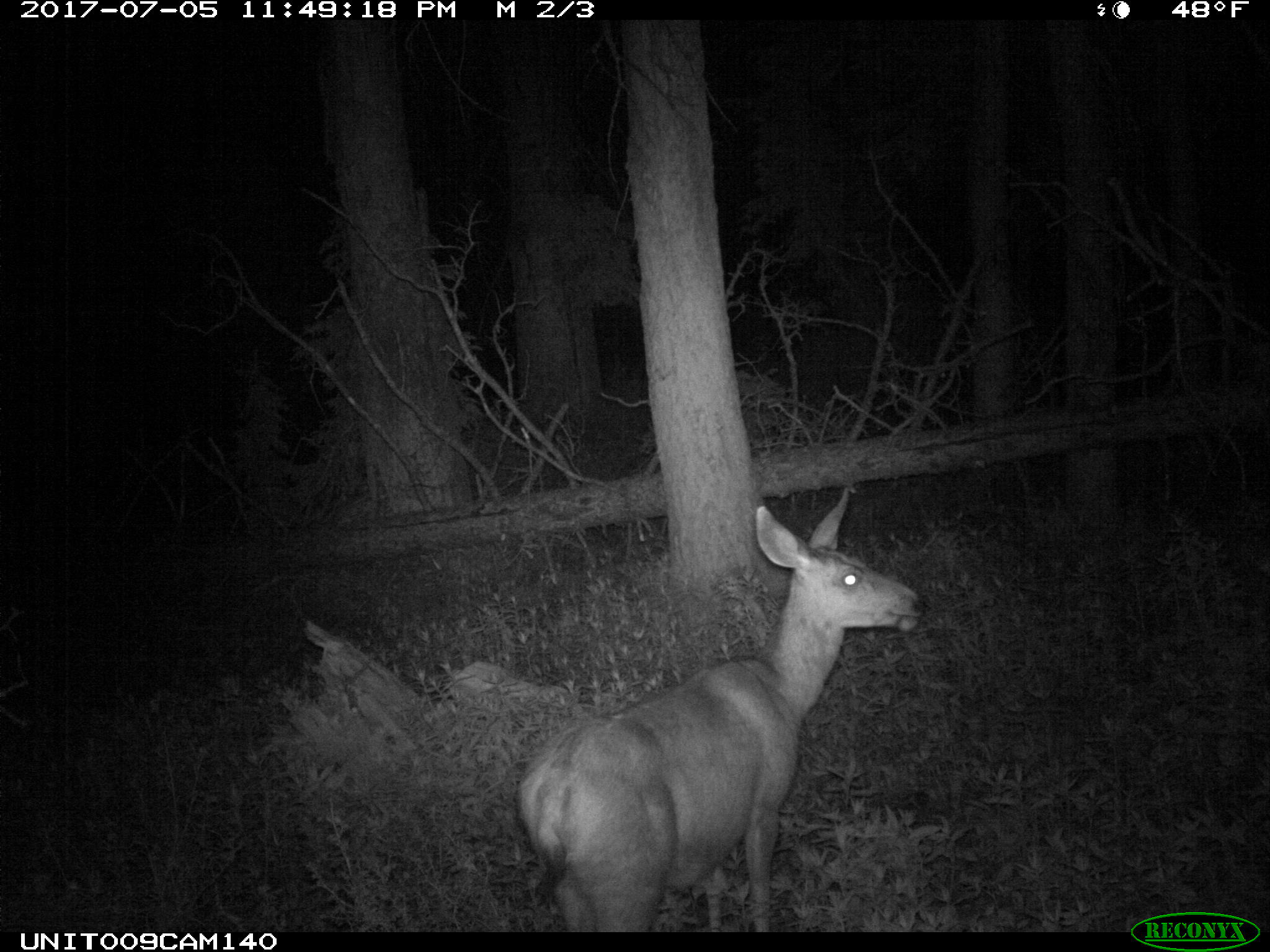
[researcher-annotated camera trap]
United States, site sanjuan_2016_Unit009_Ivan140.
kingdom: Animalia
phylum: Chordata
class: Mammalia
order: Artiodactyla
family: Cervidae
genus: Odocoileus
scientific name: Odocoileus hemionus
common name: mule deer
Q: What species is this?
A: Odocoileus hemionus (mule deer).